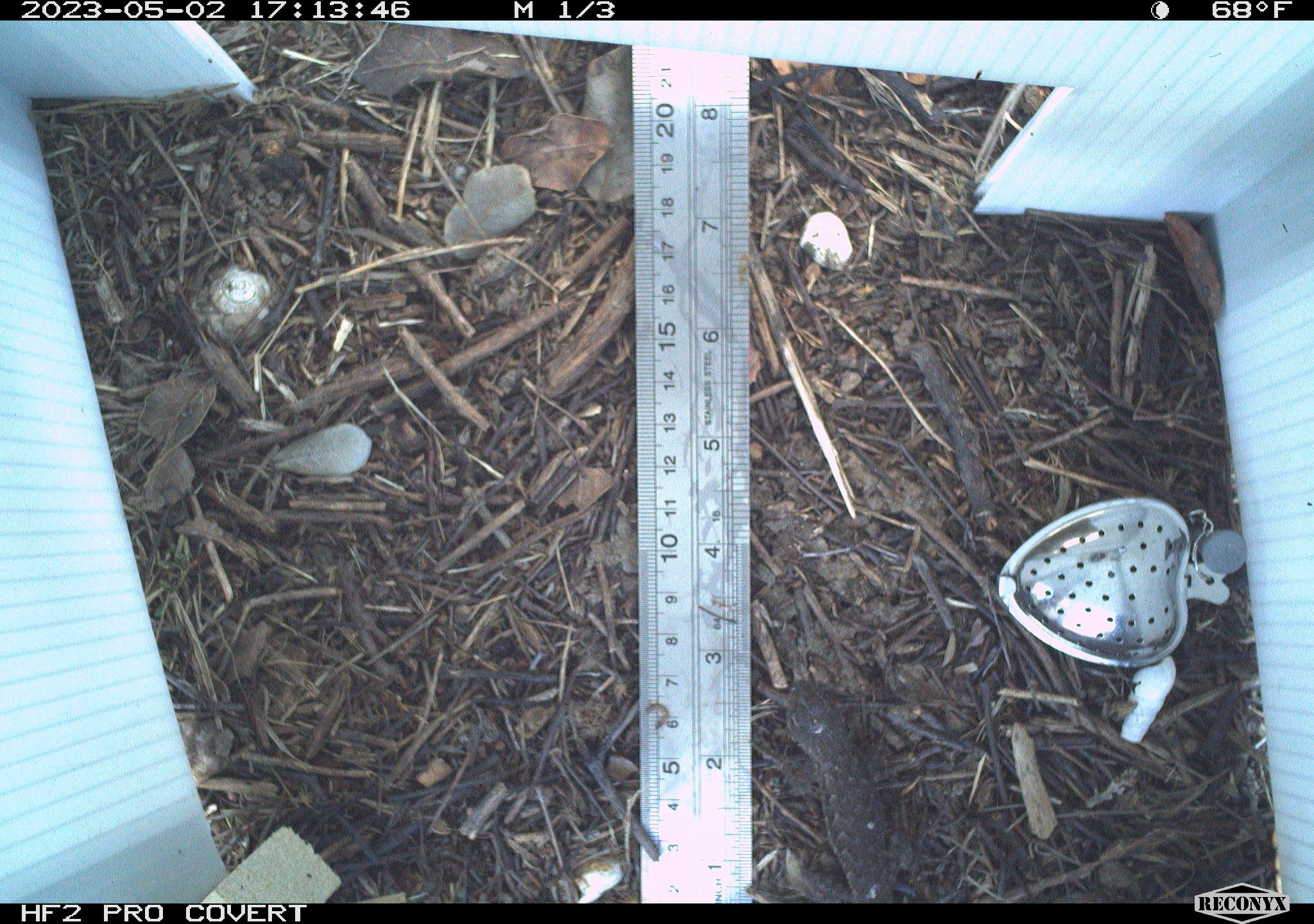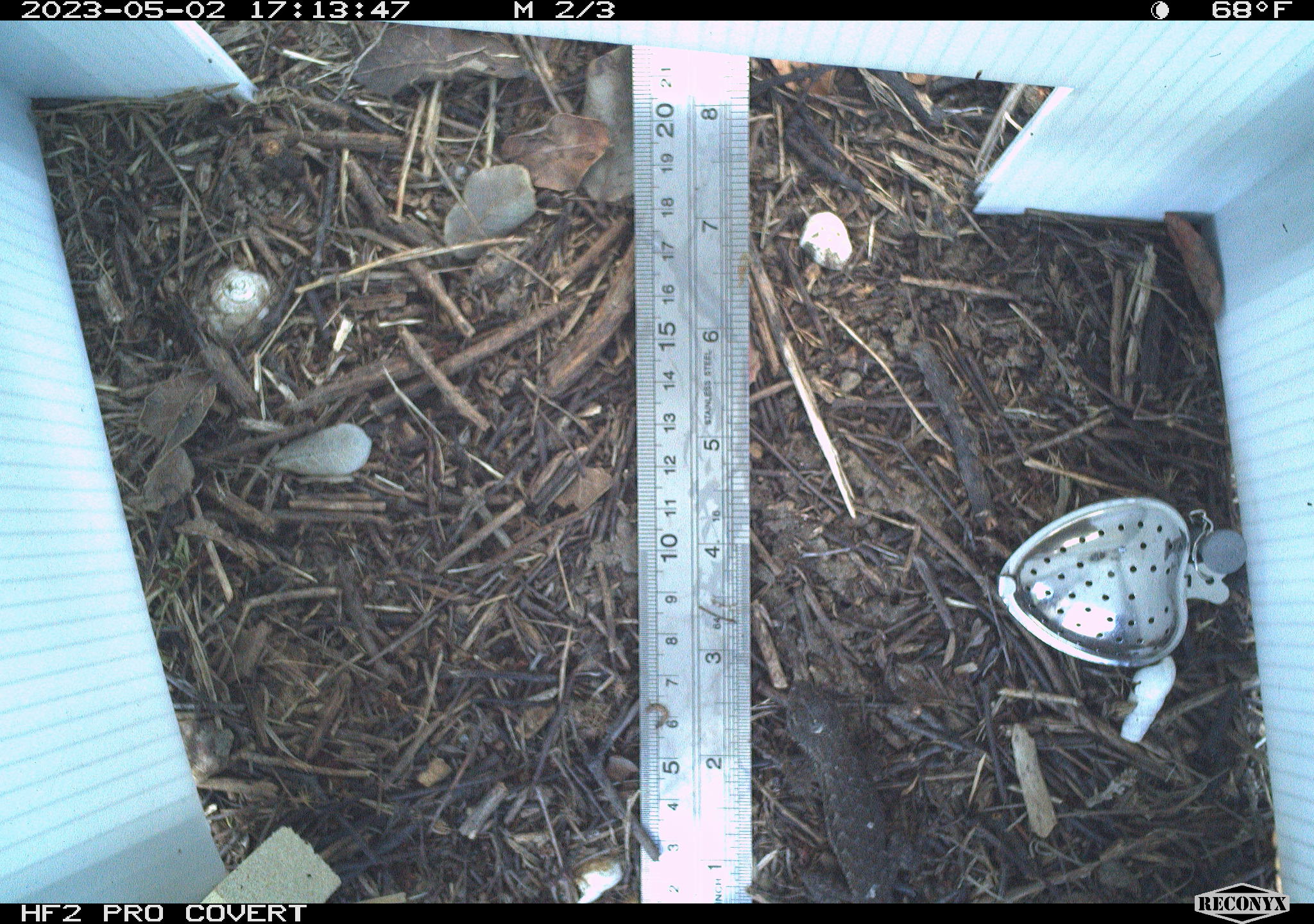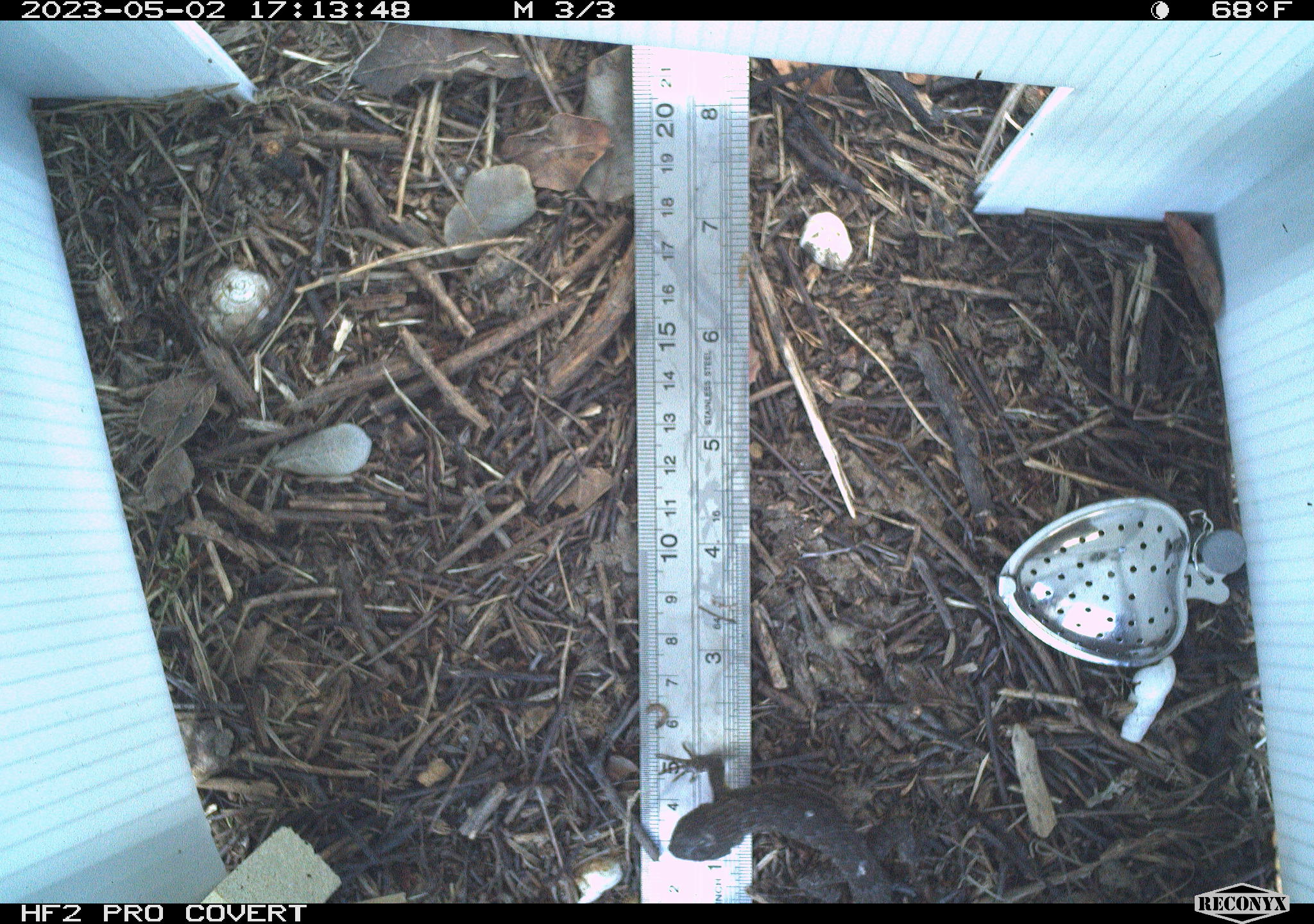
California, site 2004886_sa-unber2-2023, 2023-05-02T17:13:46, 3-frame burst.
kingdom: Animalia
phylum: Chordata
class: Reptilia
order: Squamata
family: Phrynosomatidae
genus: Sceloporus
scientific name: Sceloporus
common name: spiny lizards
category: sceloporus species